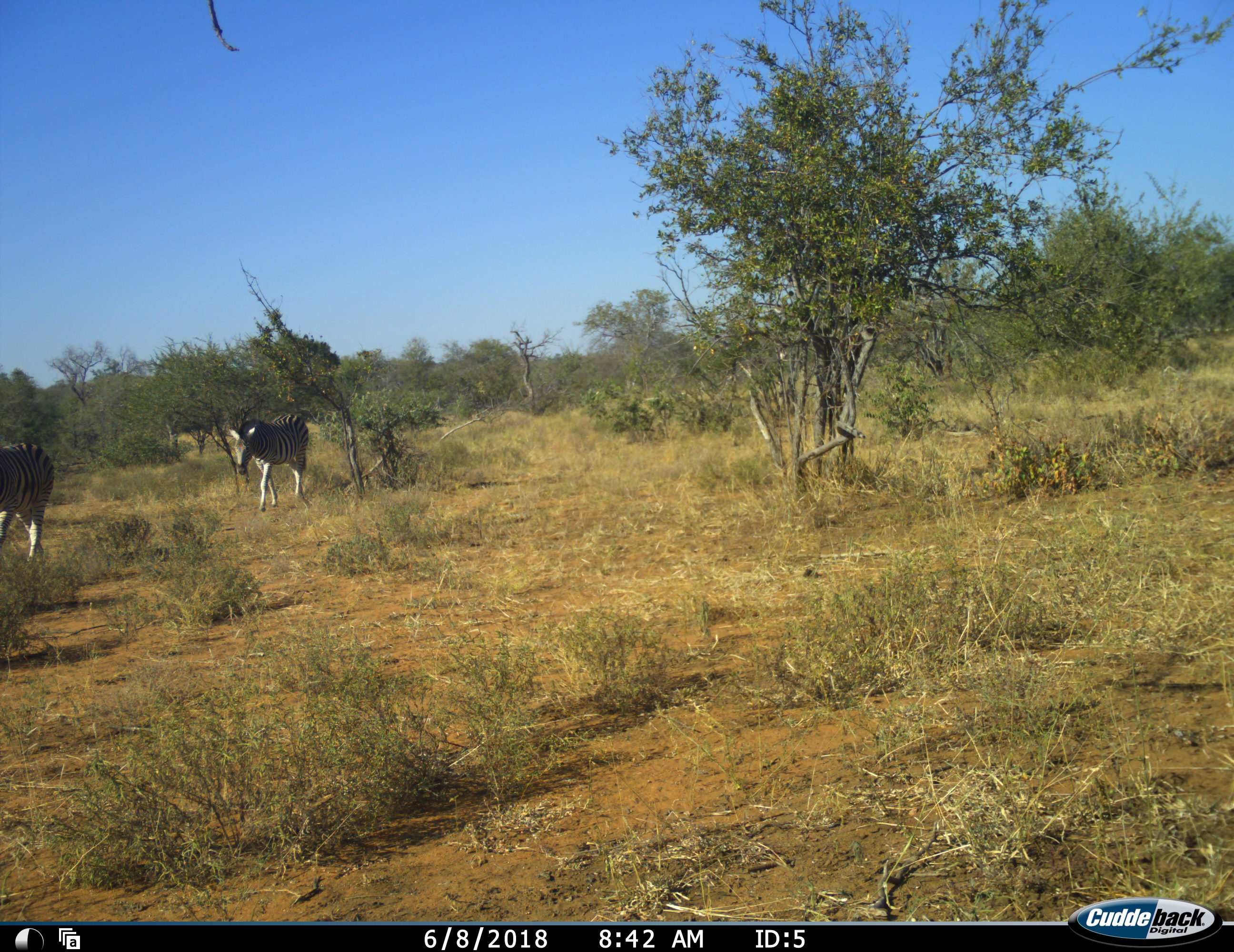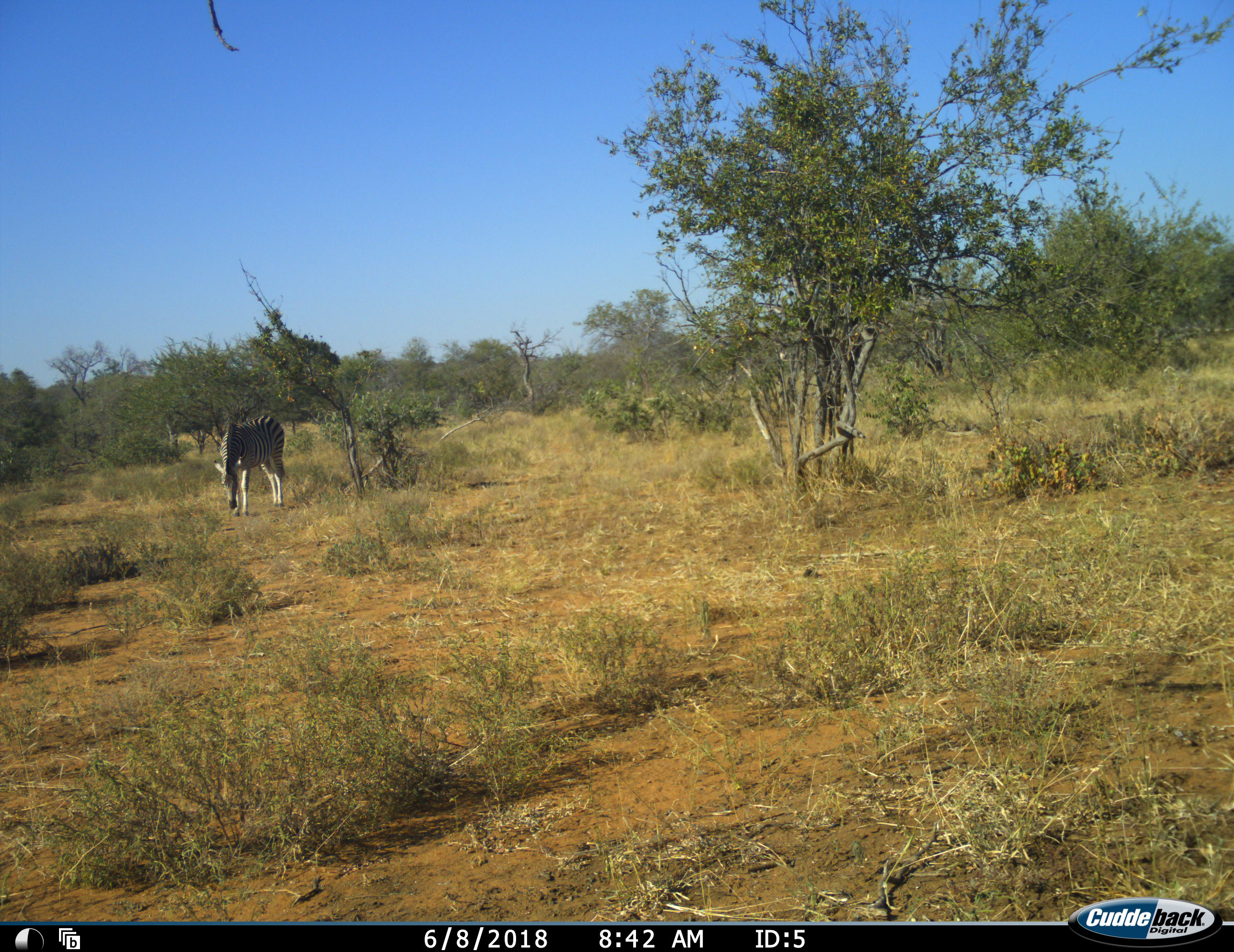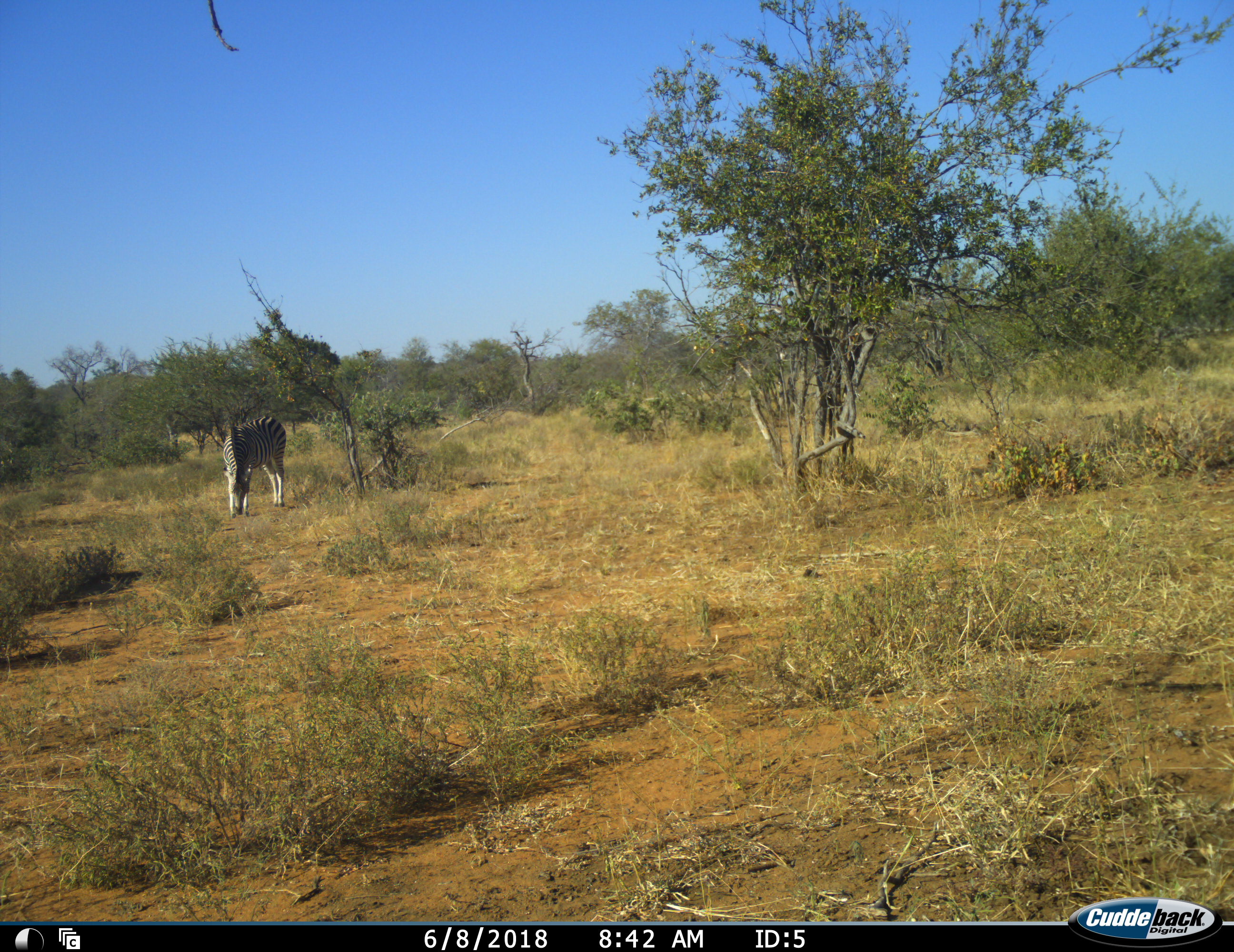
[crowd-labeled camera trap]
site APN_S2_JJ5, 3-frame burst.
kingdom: Animalia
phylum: Chordata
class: Mammalia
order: Perissodactyla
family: Equidae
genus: Equus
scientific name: Equus quagga burchellii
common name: burchell's zebra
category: zebraburchells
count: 2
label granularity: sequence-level